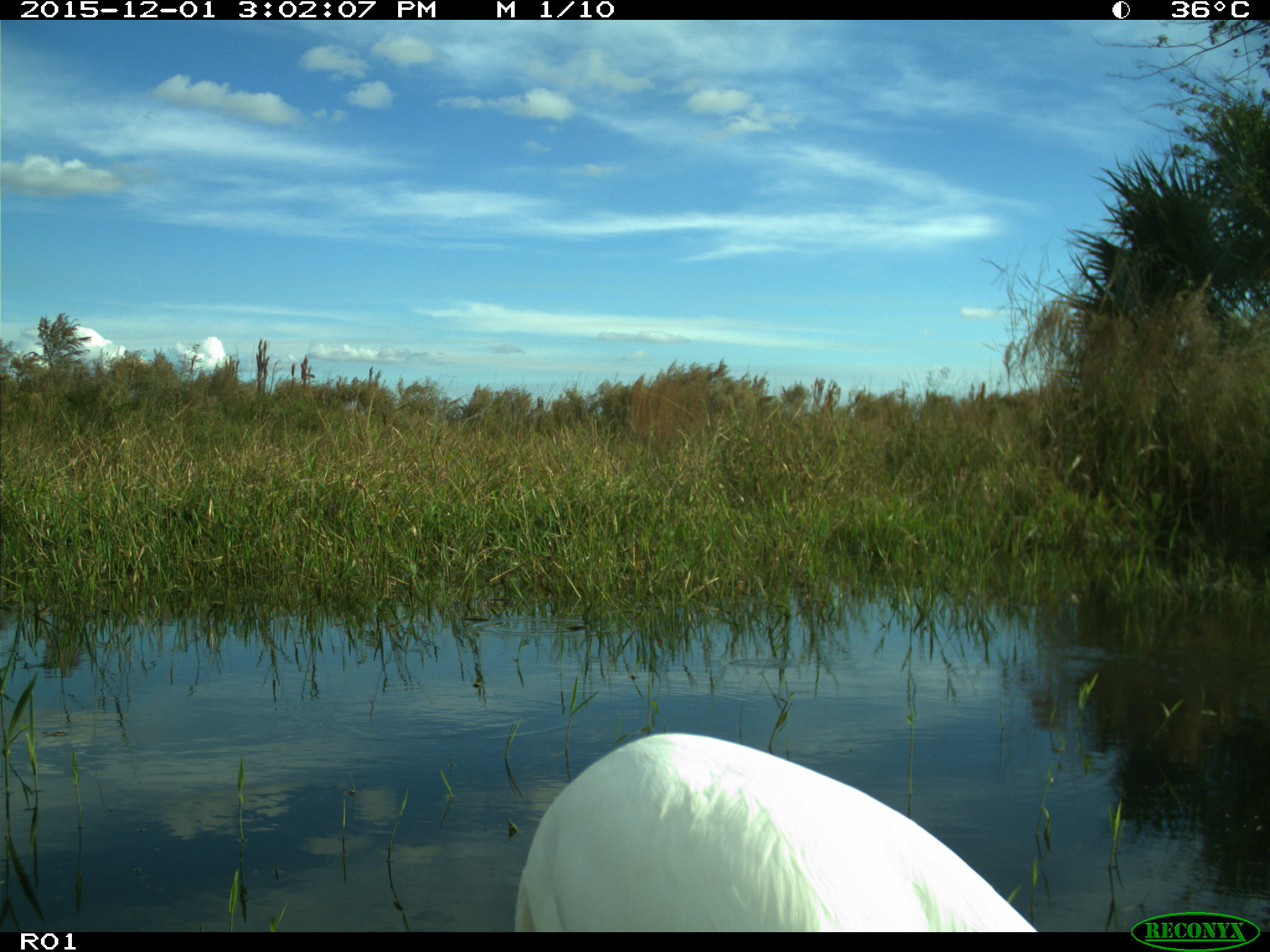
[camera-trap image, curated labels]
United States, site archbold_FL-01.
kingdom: Animalia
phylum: Chordata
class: Aves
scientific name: Aves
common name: birds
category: unidentified bird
Unidentified bird (birds) (Aves).